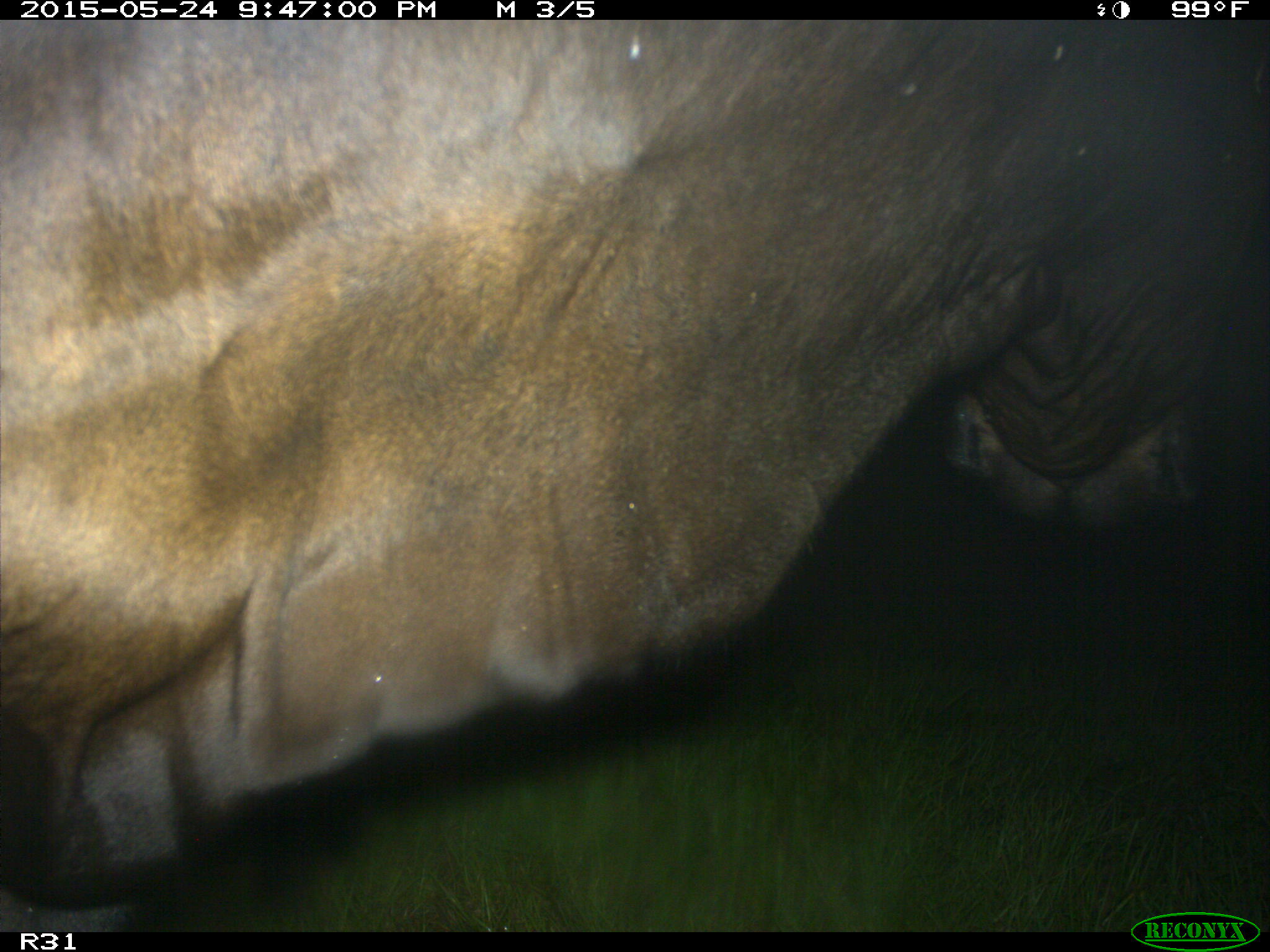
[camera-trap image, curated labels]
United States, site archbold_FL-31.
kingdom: Animalia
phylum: Chordata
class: Mammalia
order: Artiodactyla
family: Bovidae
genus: Bos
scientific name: Bos taurus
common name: domestic cow